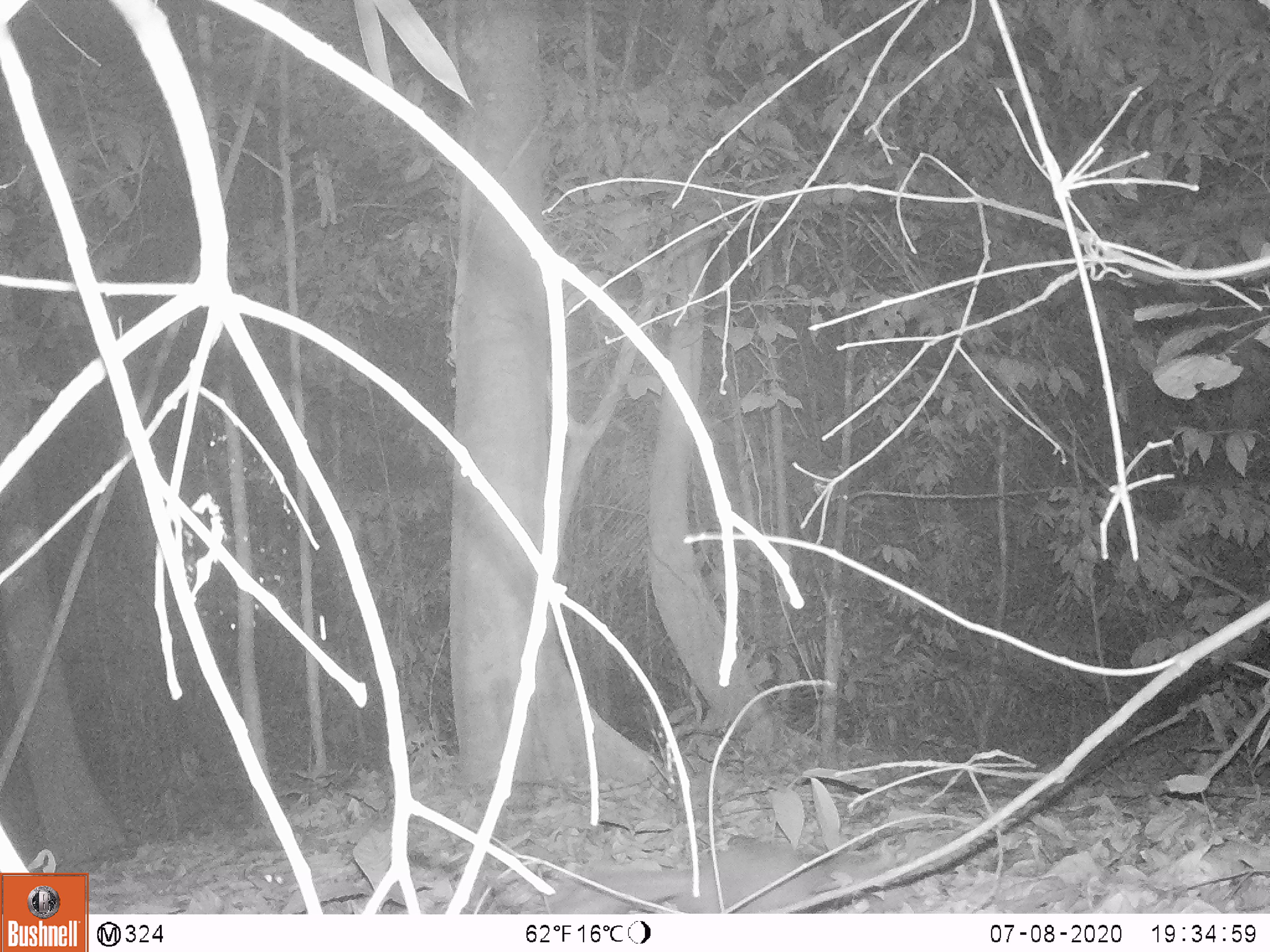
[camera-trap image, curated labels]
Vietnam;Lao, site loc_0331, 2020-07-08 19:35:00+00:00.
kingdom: Animalia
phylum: Chordata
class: Mammalia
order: Carnivora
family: Mustelidae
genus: Melogale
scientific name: Melogale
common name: ferret badger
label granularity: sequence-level